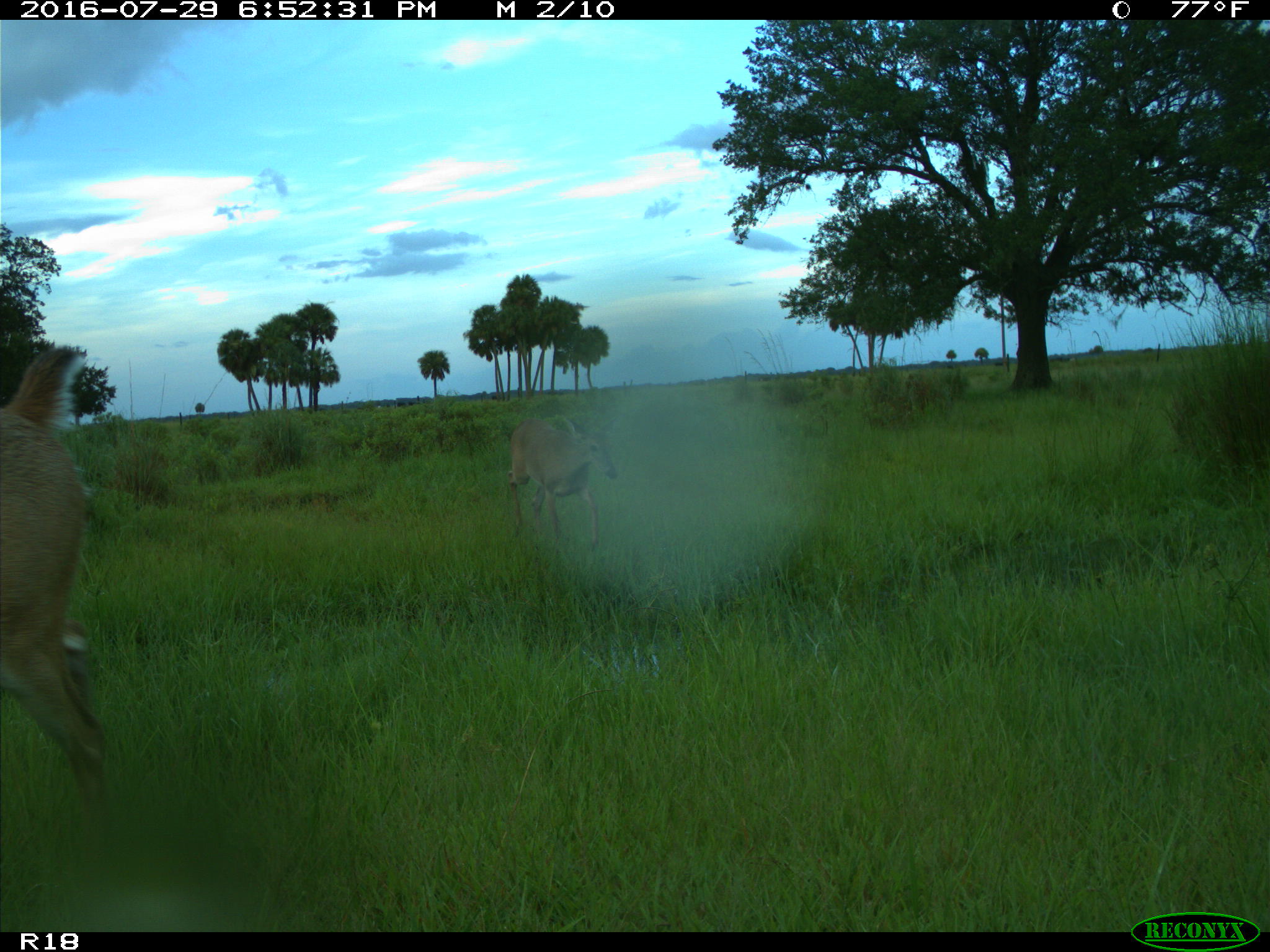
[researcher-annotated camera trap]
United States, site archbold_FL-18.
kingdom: Animalia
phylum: Chordata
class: Mammalia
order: Artiodactyla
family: Cervidae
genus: Odocoileus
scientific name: Odocoileus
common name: deer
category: unidentified deer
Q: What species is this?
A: Unidentified deer (deer) (Odocoileus).